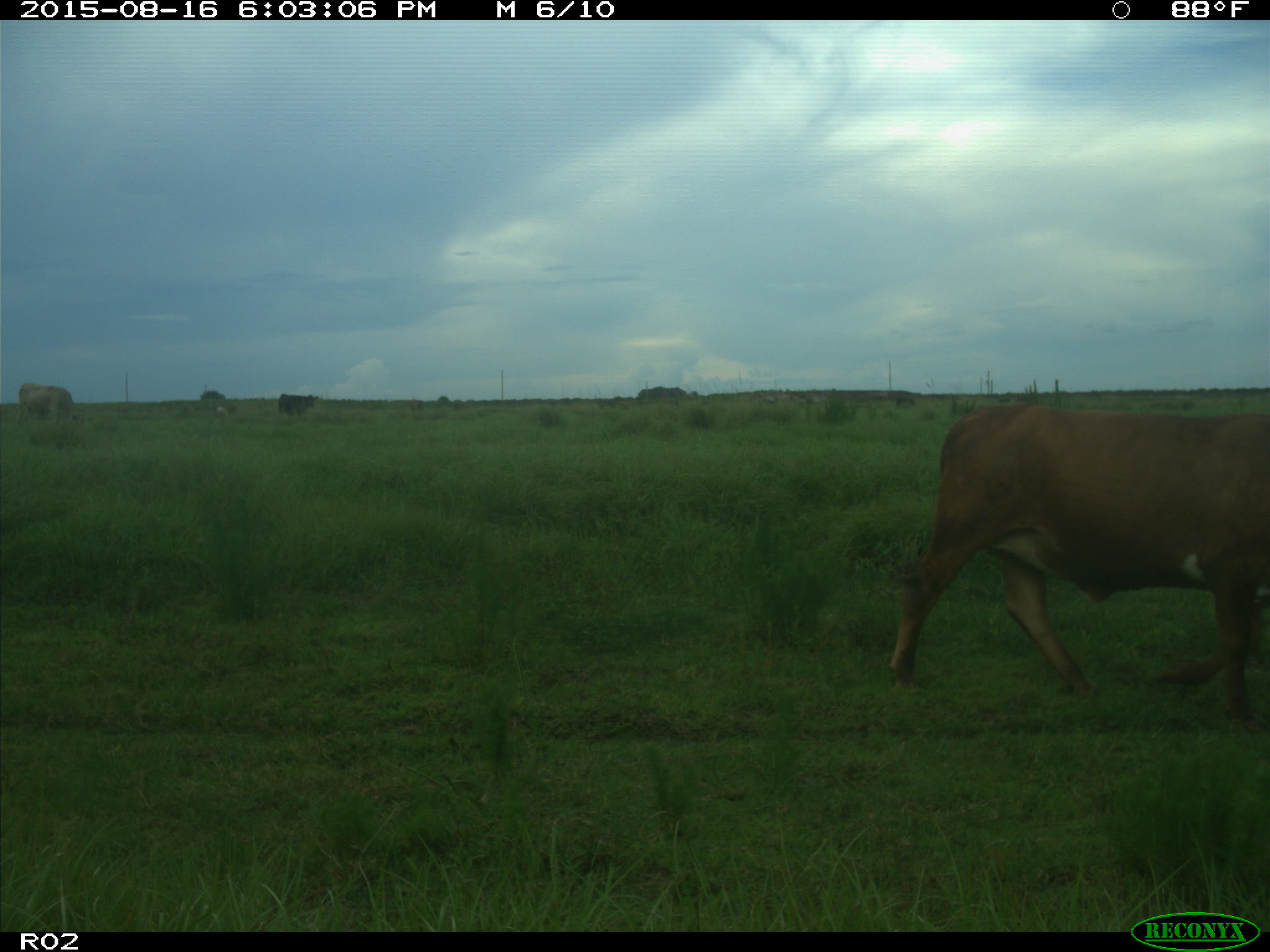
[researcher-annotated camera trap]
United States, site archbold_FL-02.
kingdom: Animalia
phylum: Chordata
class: Mammalia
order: Artiodactyla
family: Bovidae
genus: Bos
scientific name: Bos taurus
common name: domestic cow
Bos taurus (domestic cow).